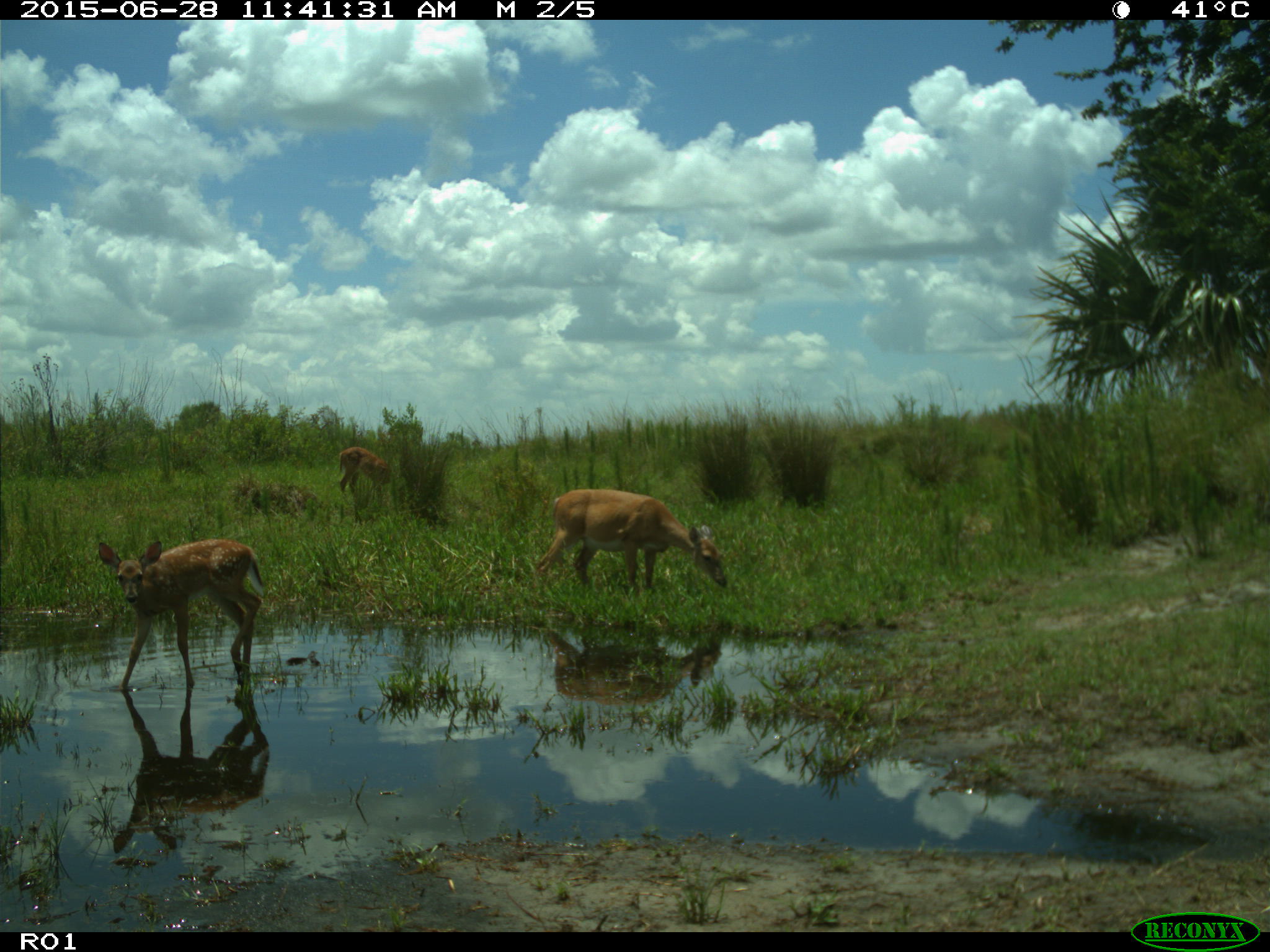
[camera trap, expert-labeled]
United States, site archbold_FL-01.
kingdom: Animalia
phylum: Chordata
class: Mammalia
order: Artiodactyla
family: Cervidae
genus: Odocoileus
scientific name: Odocoileus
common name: deer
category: unidentified deer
Unidentified deer (deer) (Odocoileus).